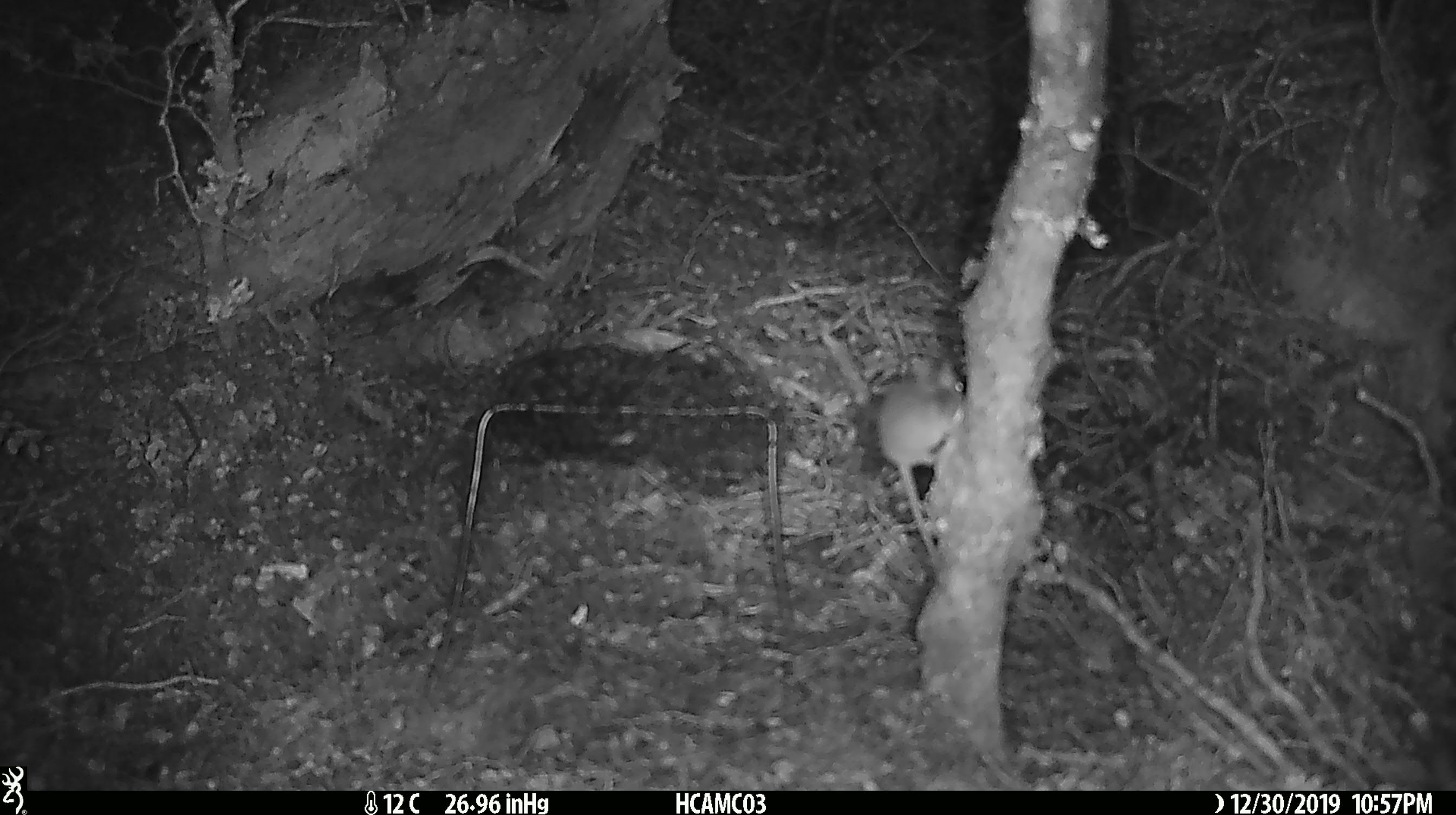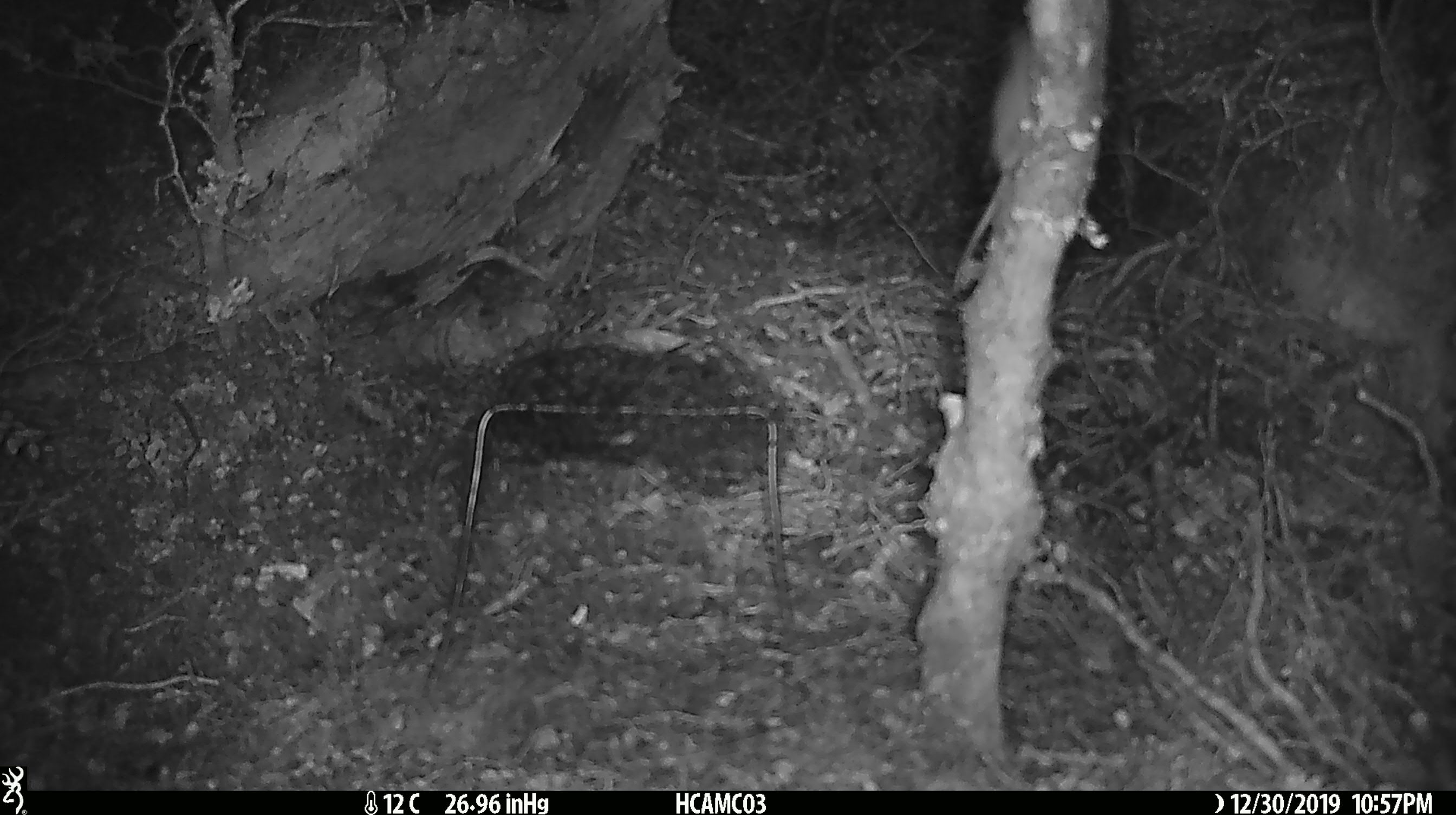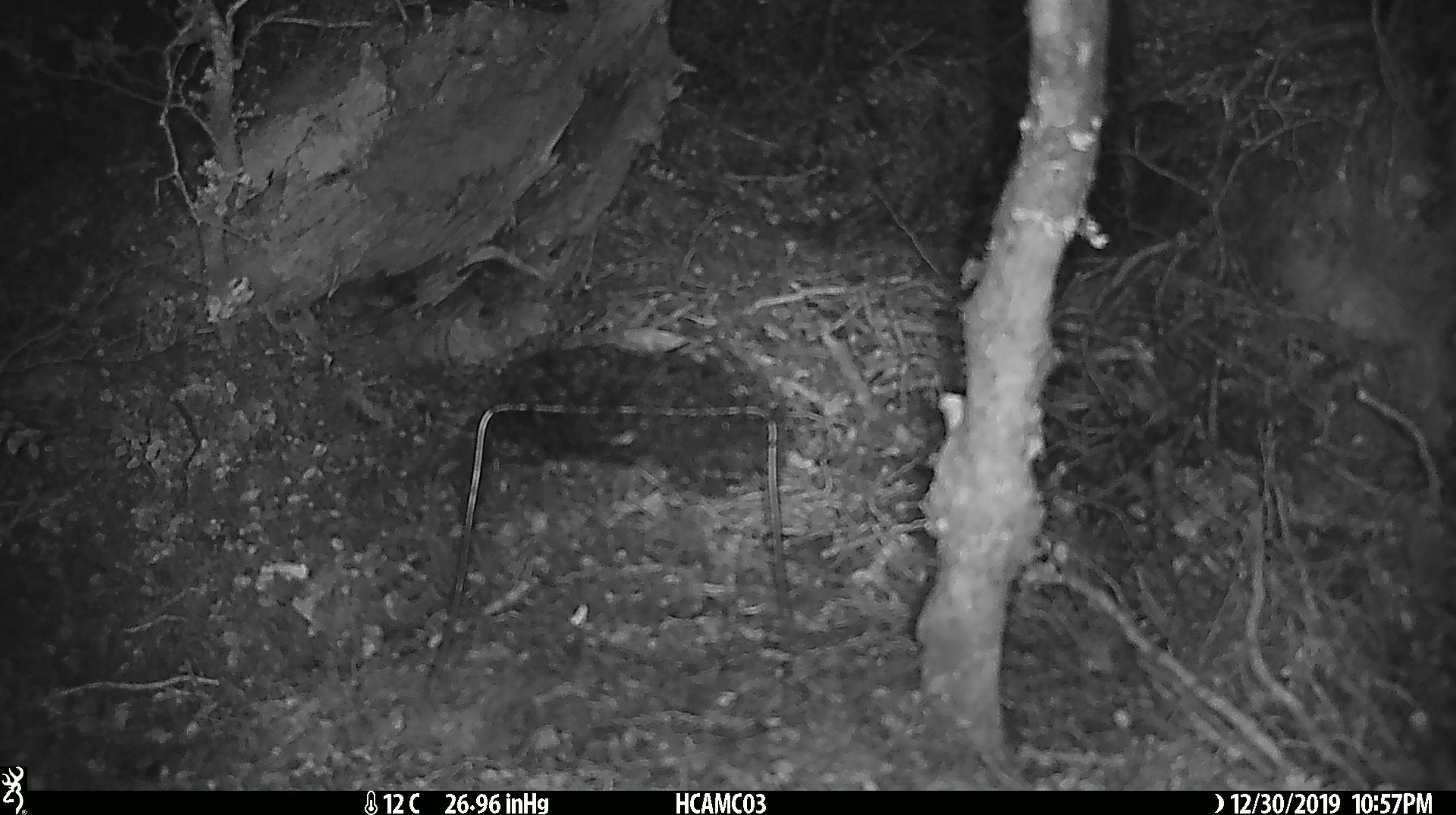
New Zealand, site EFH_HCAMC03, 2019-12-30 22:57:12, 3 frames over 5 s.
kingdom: Animalia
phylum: Chordata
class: Mammalia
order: Rodentia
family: Muridae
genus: Mus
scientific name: Mus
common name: mouse